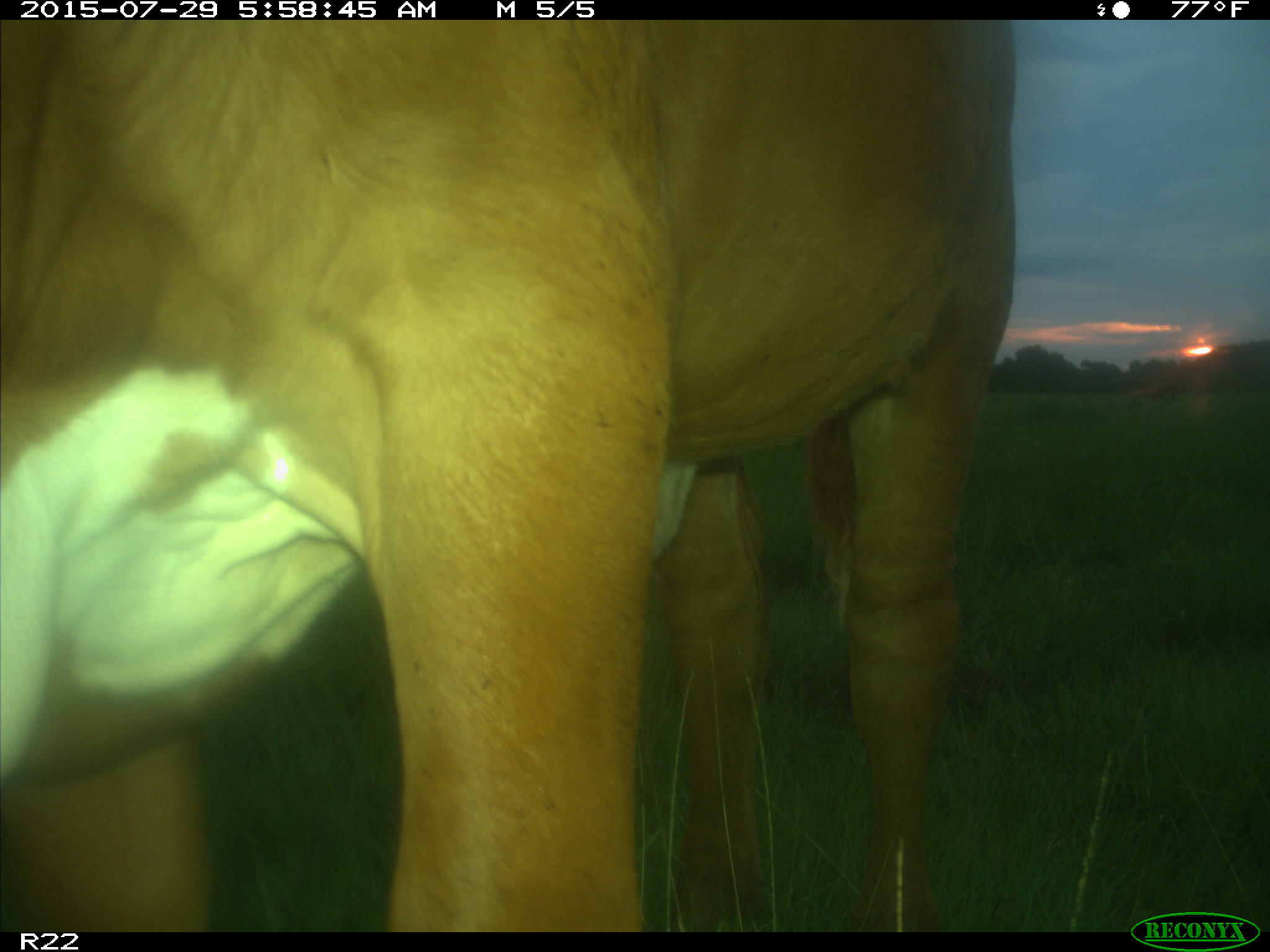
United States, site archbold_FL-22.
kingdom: Animalia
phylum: Chordata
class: Mammalia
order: Artiodactyla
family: Bovidae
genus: Bos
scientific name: Bos taurus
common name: domestic cow